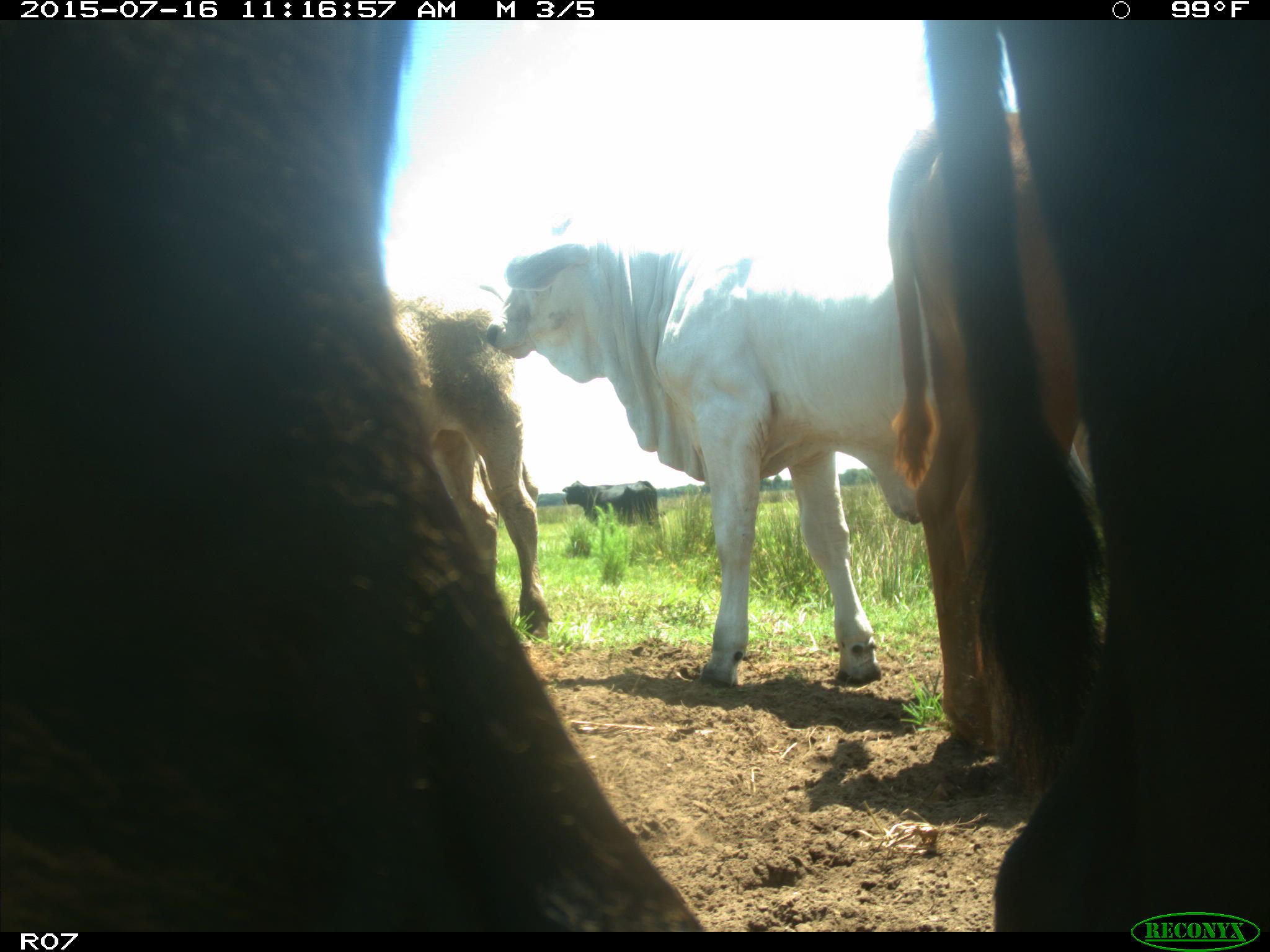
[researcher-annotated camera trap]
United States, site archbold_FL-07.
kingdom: Animalia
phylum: Chordata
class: Mammalia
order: Artiodactyla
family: Bovidae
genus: Bos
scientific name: Bos taurus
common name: domestic cow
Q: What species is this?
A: Bos taurus (domestic cow).